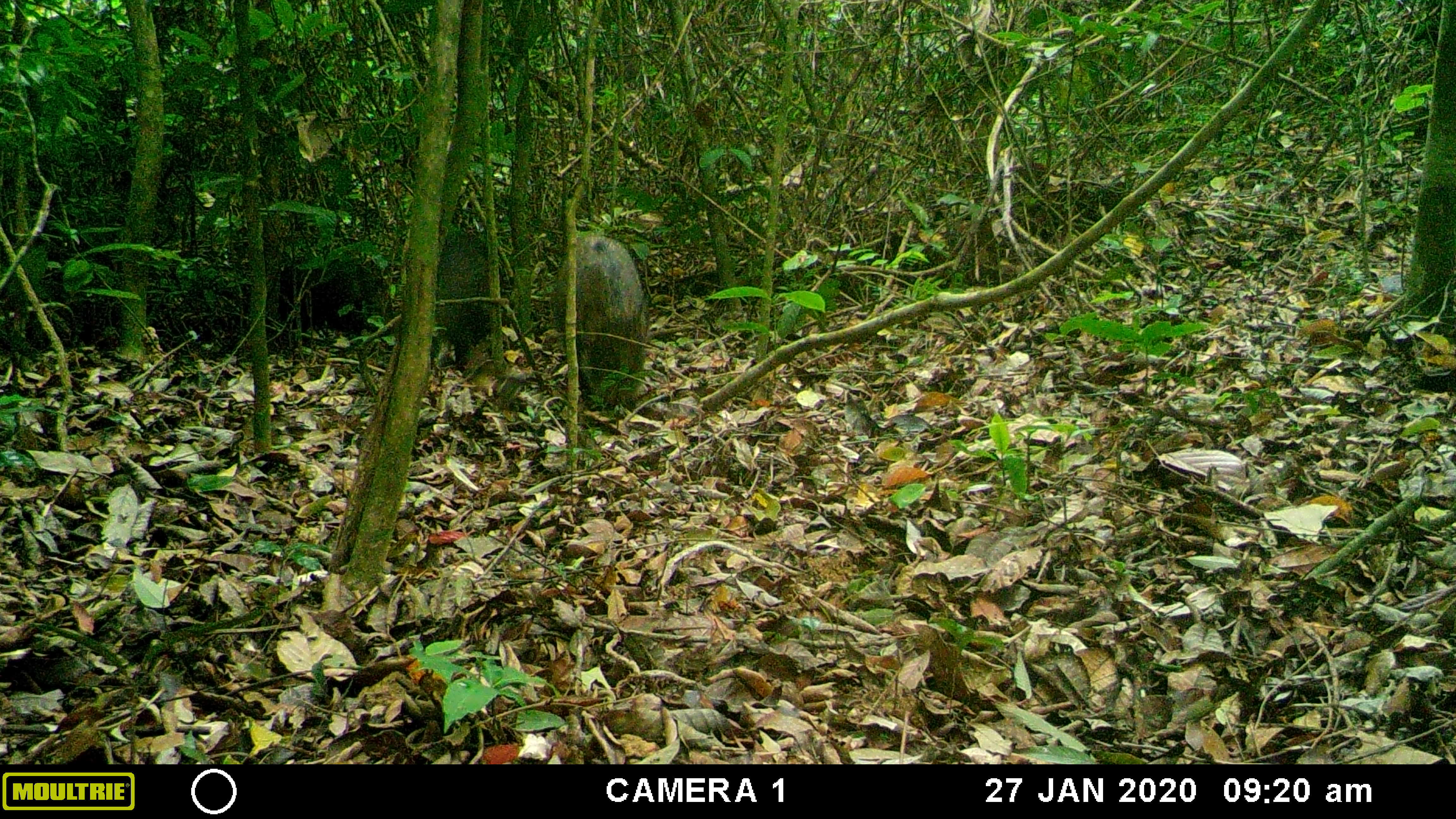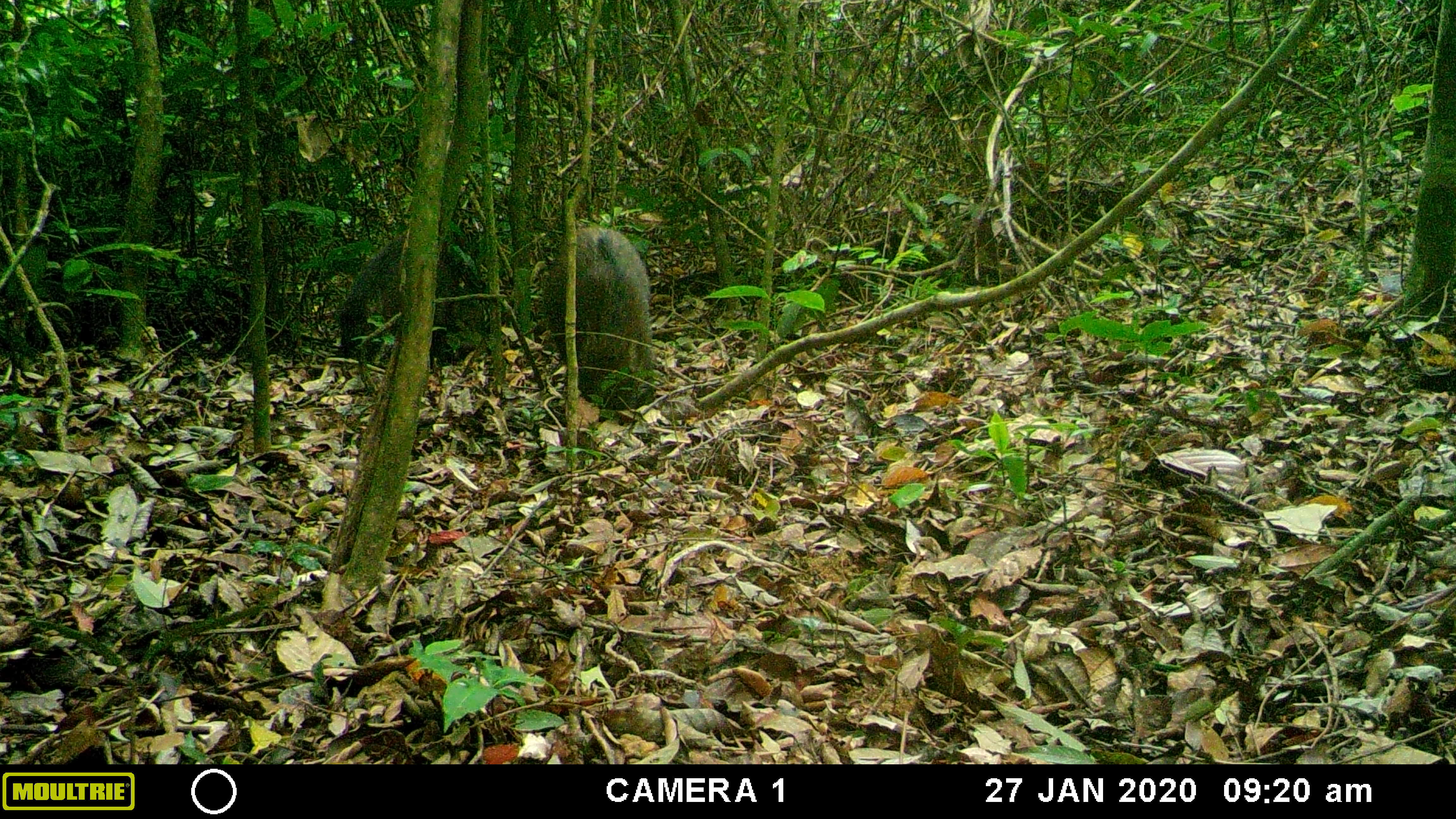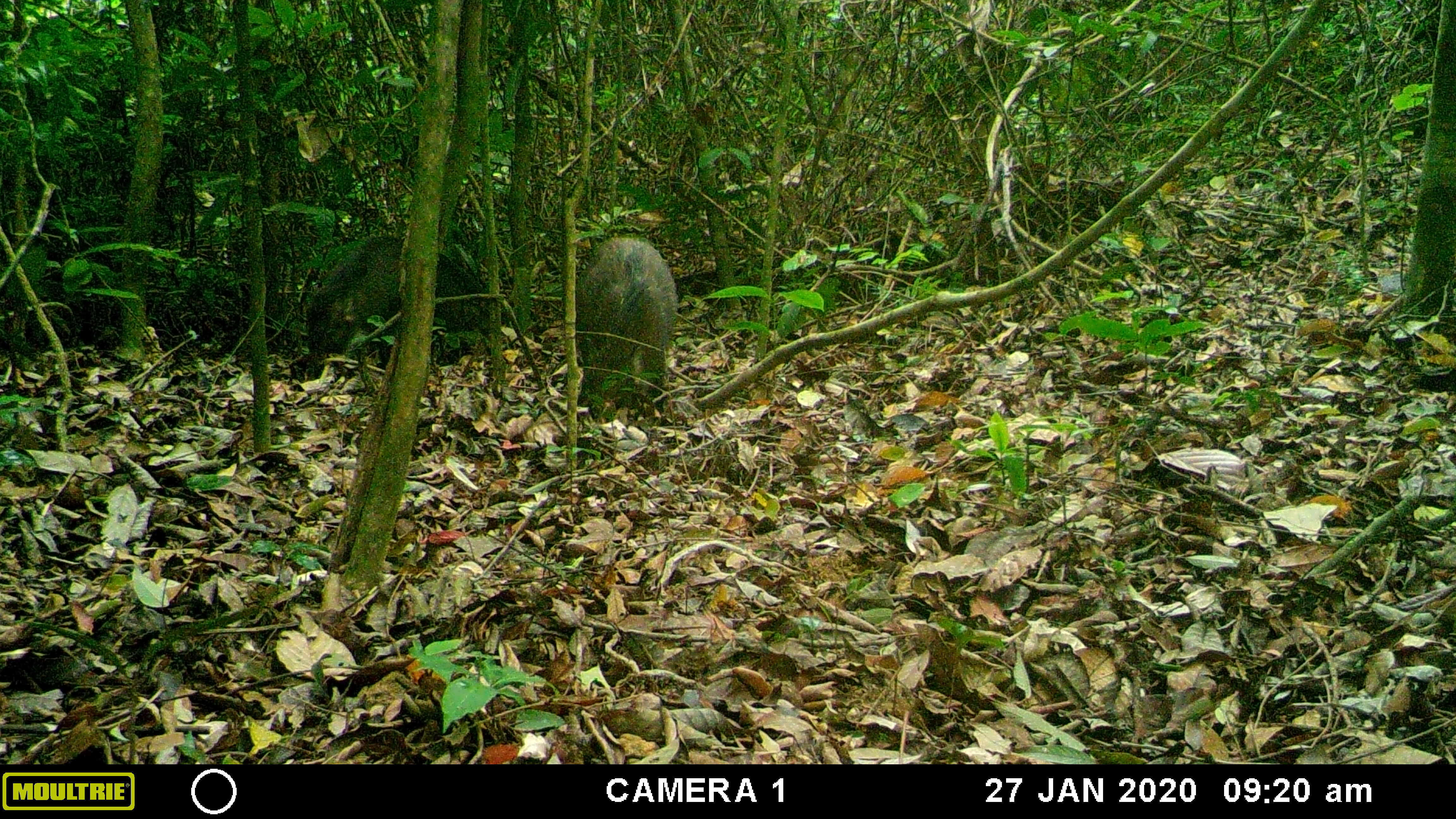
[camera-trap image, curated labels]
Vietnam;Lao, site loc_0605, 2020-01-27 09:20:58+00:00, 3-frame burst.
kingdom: Animalia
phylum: Chordata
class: Mammalia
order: Artiodactyla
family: Suidae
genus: Sus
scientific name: Sus scrofa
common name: eurasian wild pig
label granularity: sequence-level